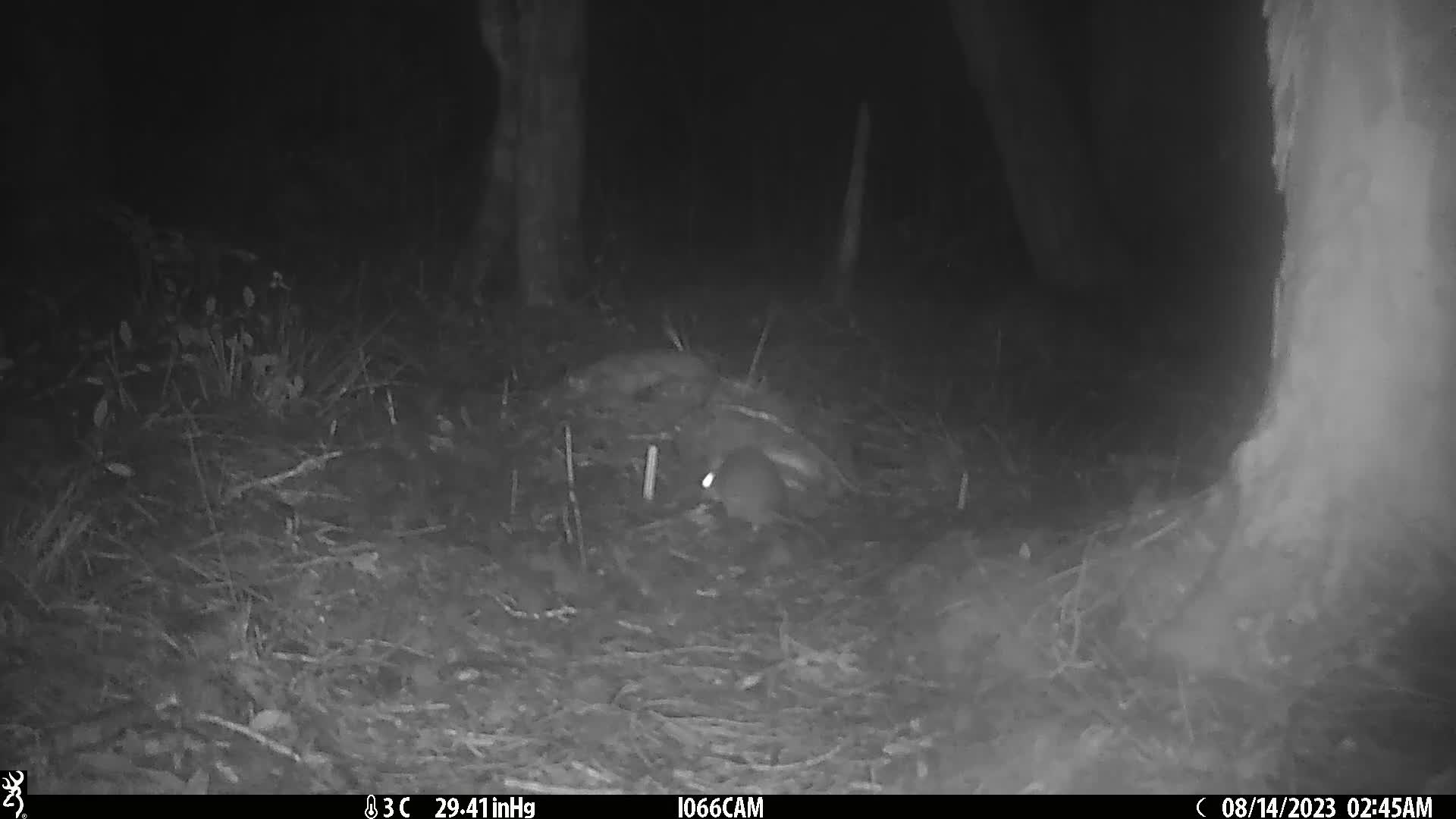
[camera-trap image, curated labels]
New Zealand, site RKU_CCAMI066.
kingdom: Animalia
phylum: Chordata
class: Mammalia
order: Rodentia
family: Muridae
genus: Rattus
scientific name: Rattus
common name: rat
Rat (Rattus).